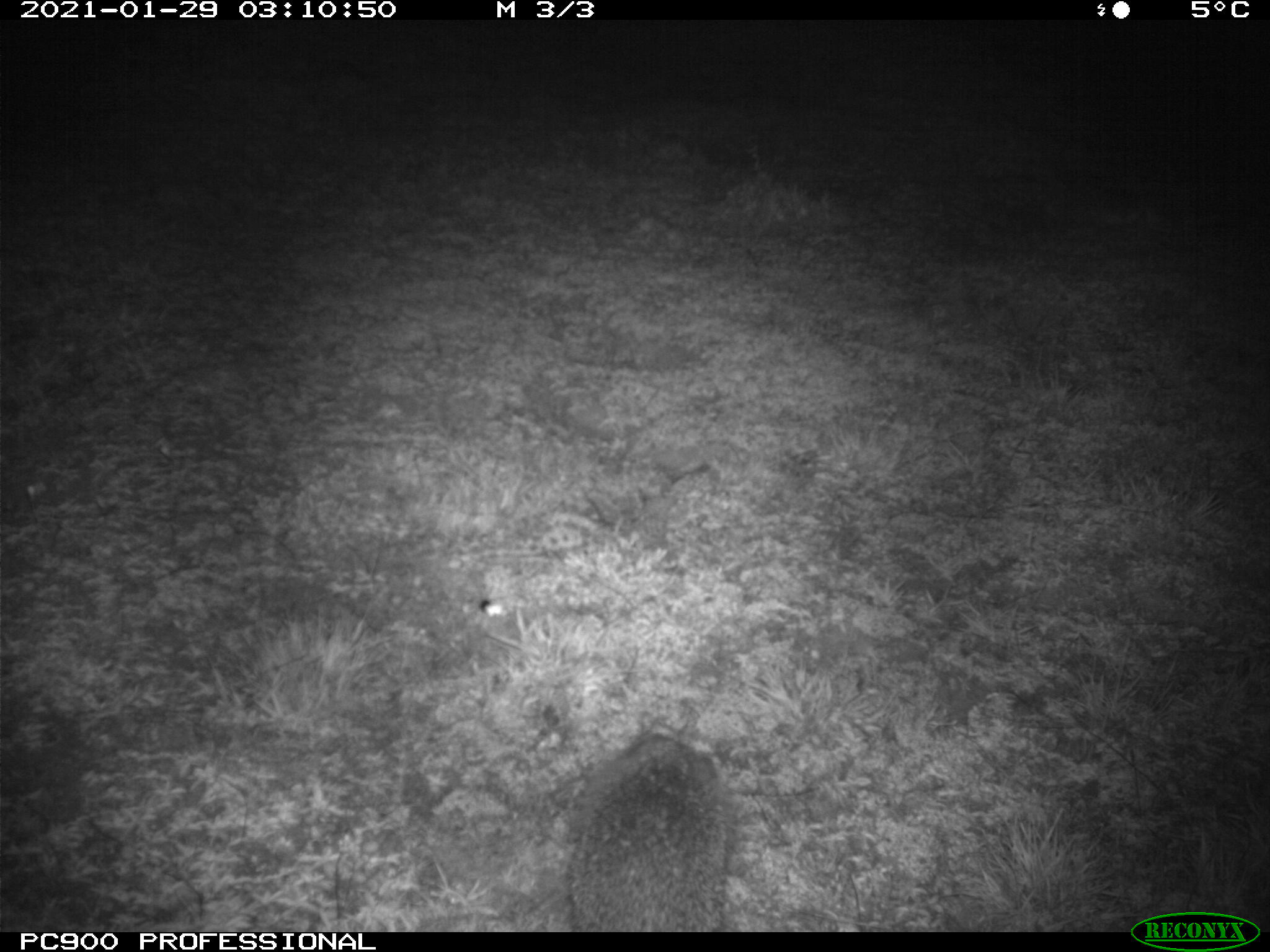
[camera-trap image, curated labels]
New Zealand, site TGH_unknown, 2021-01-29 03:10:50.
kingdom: Animalia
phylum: Chordata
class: Mammalia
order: Eulipotyphla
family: Erinaceidae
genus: Erinaceus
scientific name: Erinaceus europaeus europaeus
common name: european hedgehog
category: hedgehog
Hedgehog (european hedgehog) (Erinaceus europaeus europaeus).